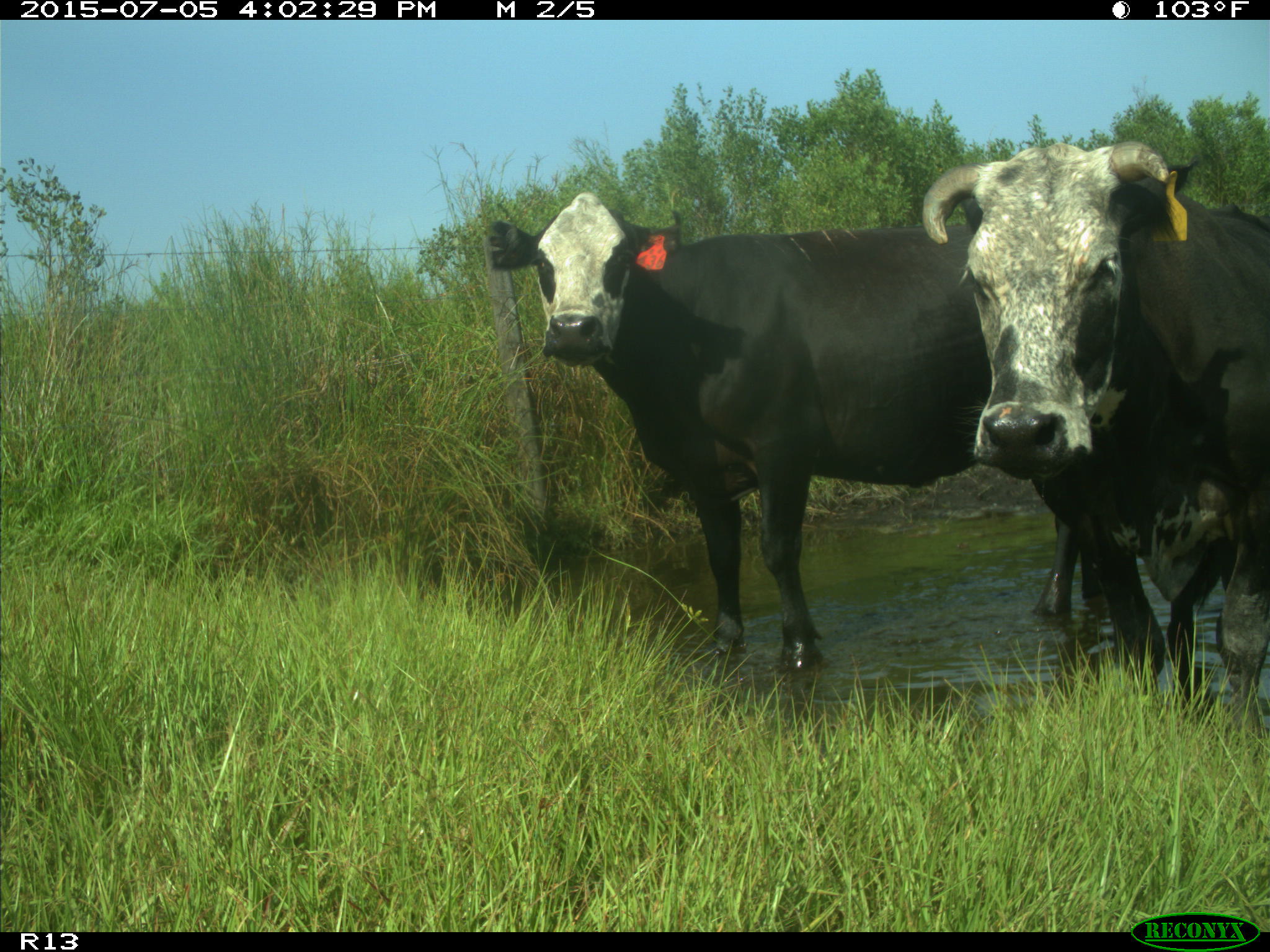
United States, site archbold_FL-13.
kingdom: Animalia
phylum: Chordata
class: Mammalia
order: Artiodactyla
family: Bovidae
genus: Bos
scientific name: Bos taurus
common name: domestic cow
Bos taurus (domestic cow).